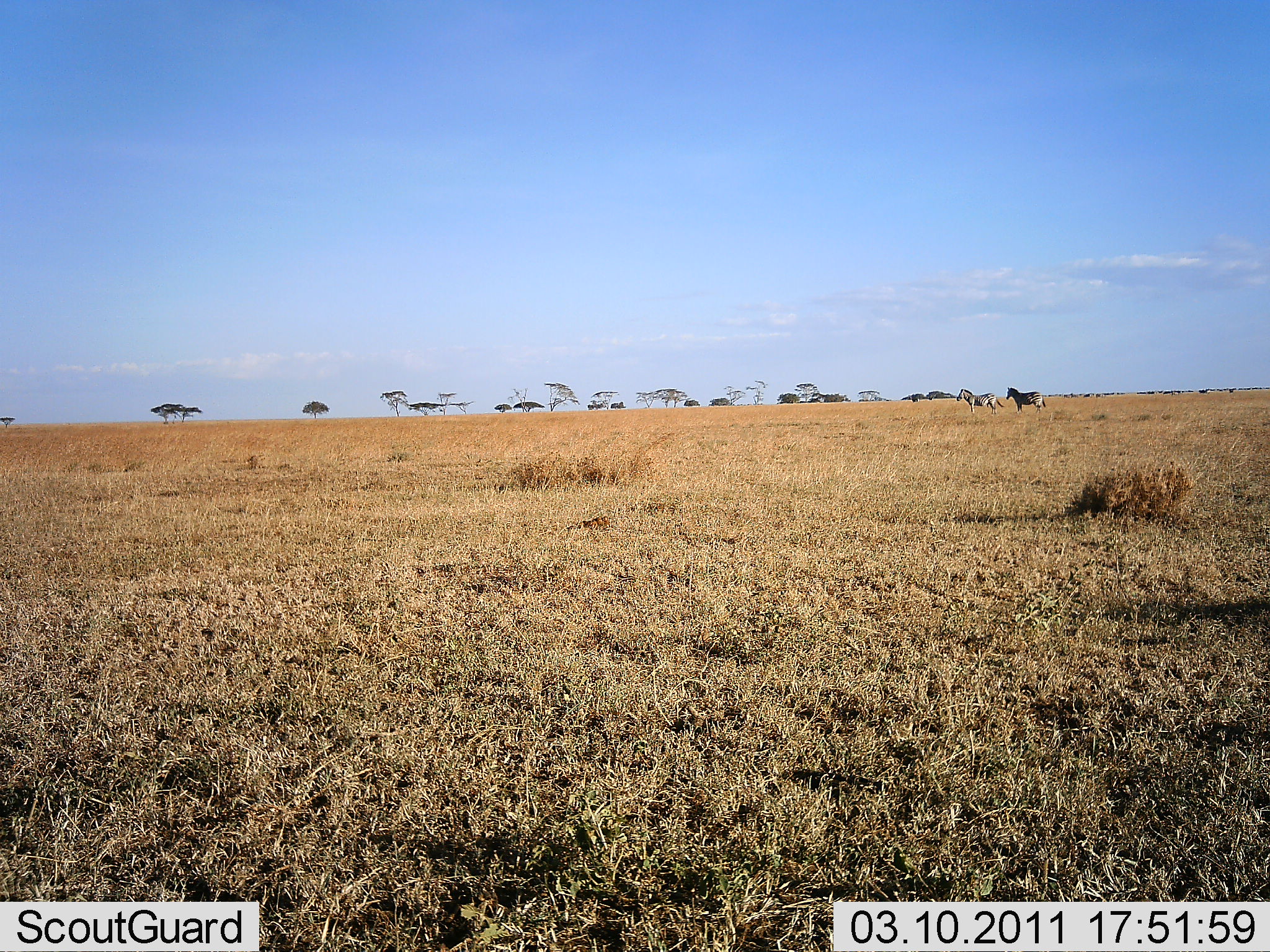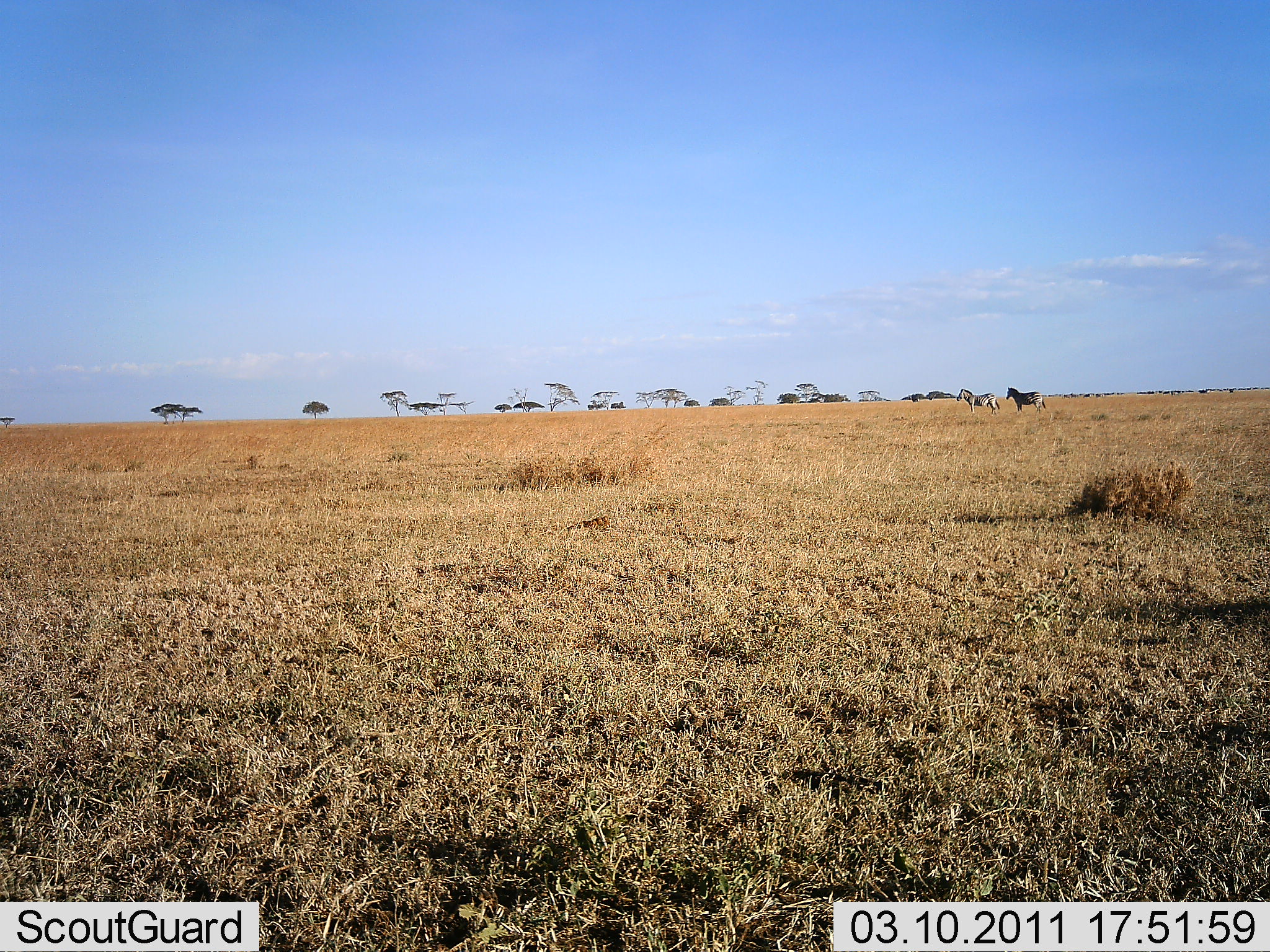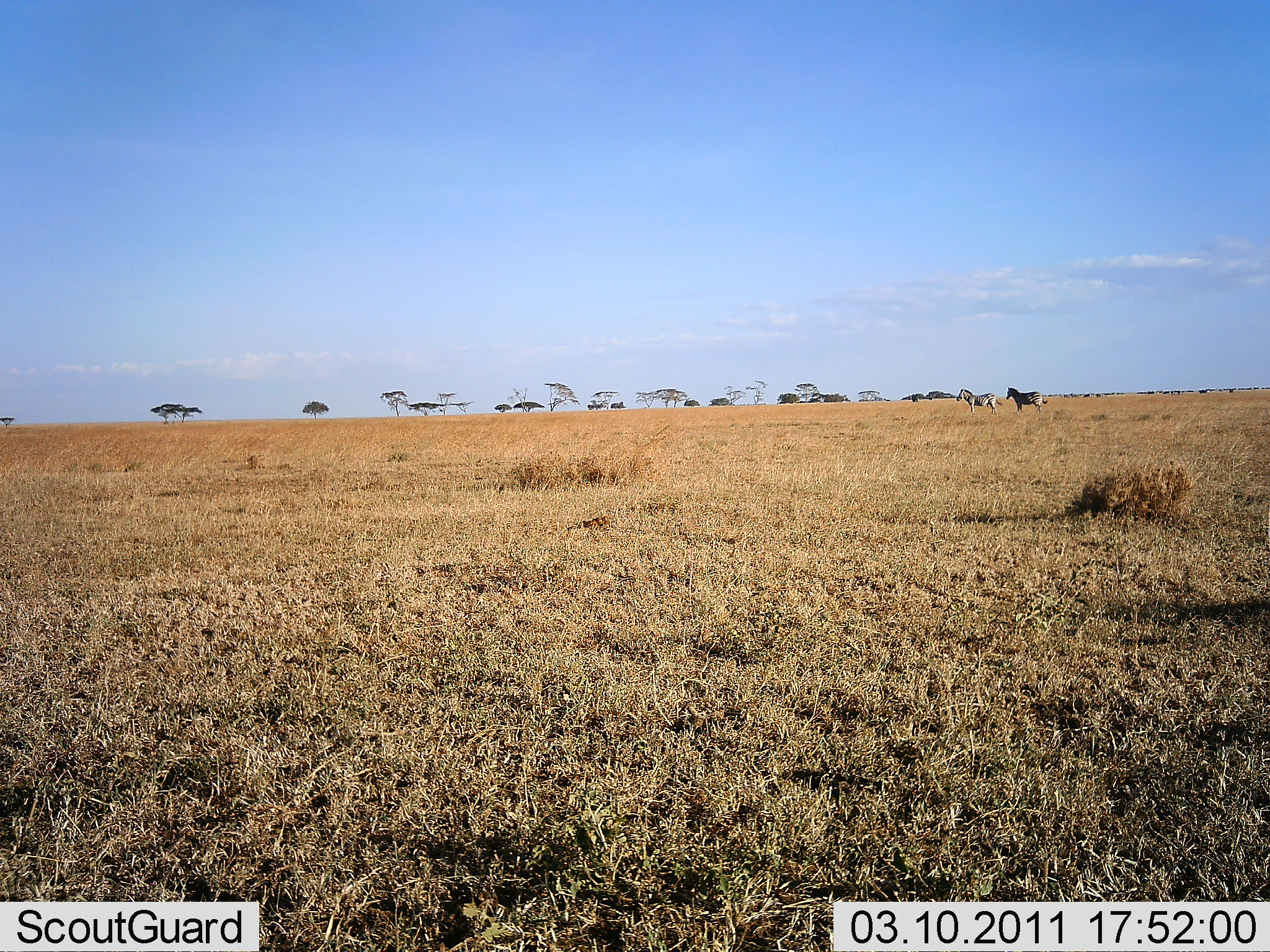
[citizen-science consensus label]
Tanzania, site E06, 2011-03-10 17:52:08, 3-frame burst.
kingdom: Animalia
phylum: Chordata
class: Mammalia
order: Perissodactyla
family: Equidae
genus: Equus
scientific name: Equus quagga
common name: plains zebra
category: zebra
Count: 2.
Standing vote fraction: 91%.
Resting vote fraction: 0%.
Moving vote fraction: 9%.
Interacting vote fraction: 0%.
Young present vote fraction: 0%.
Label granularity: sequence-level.